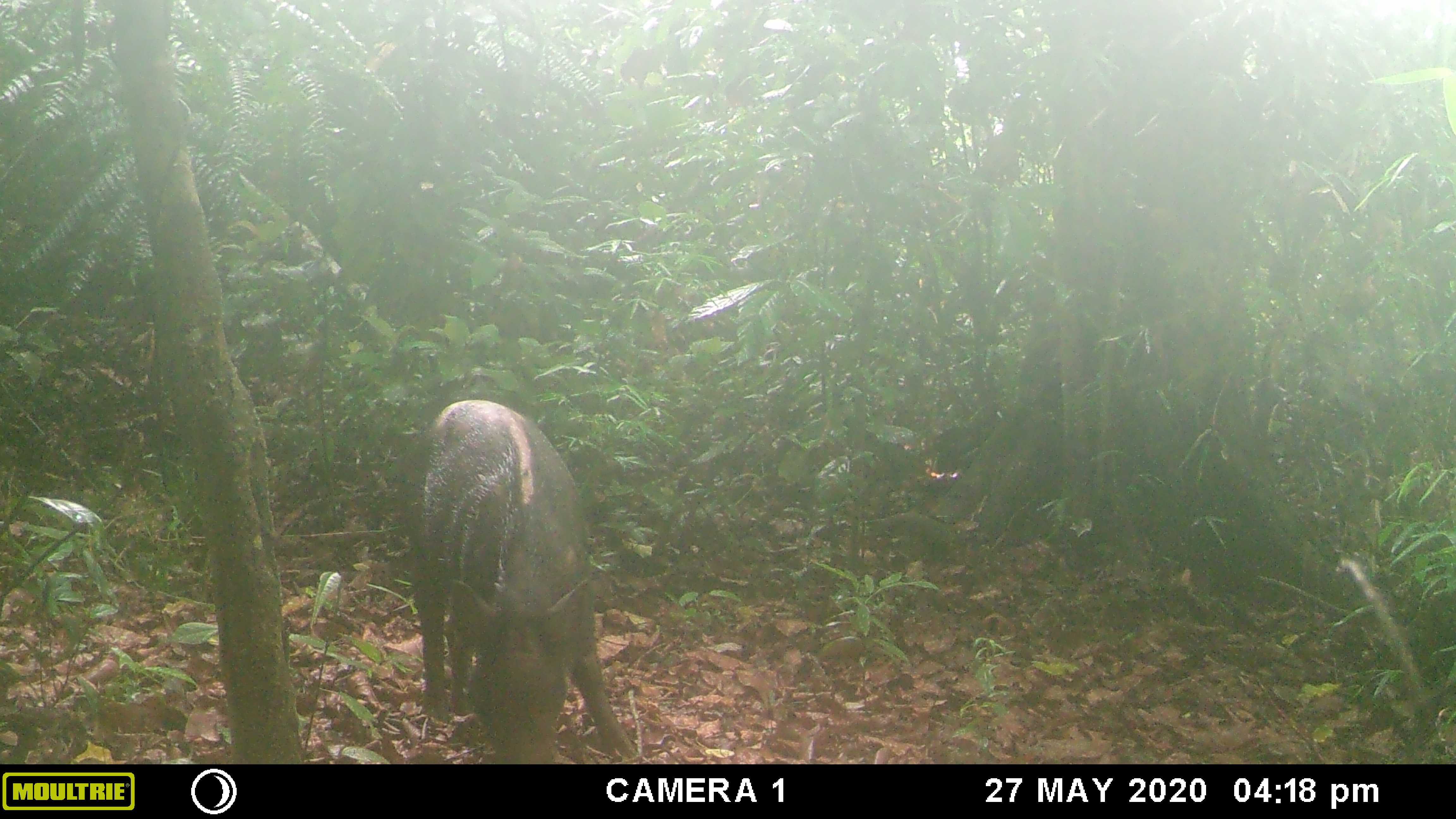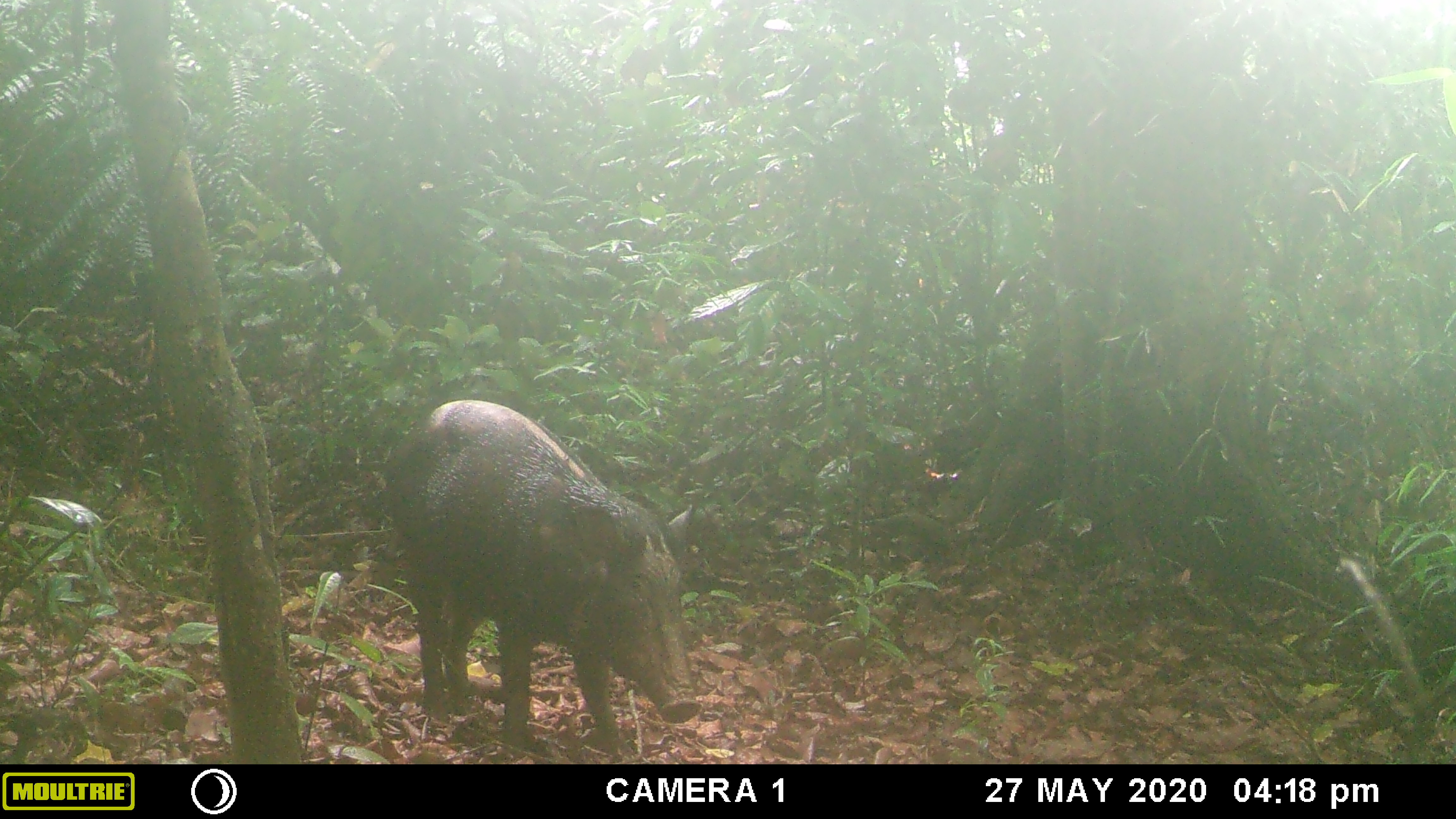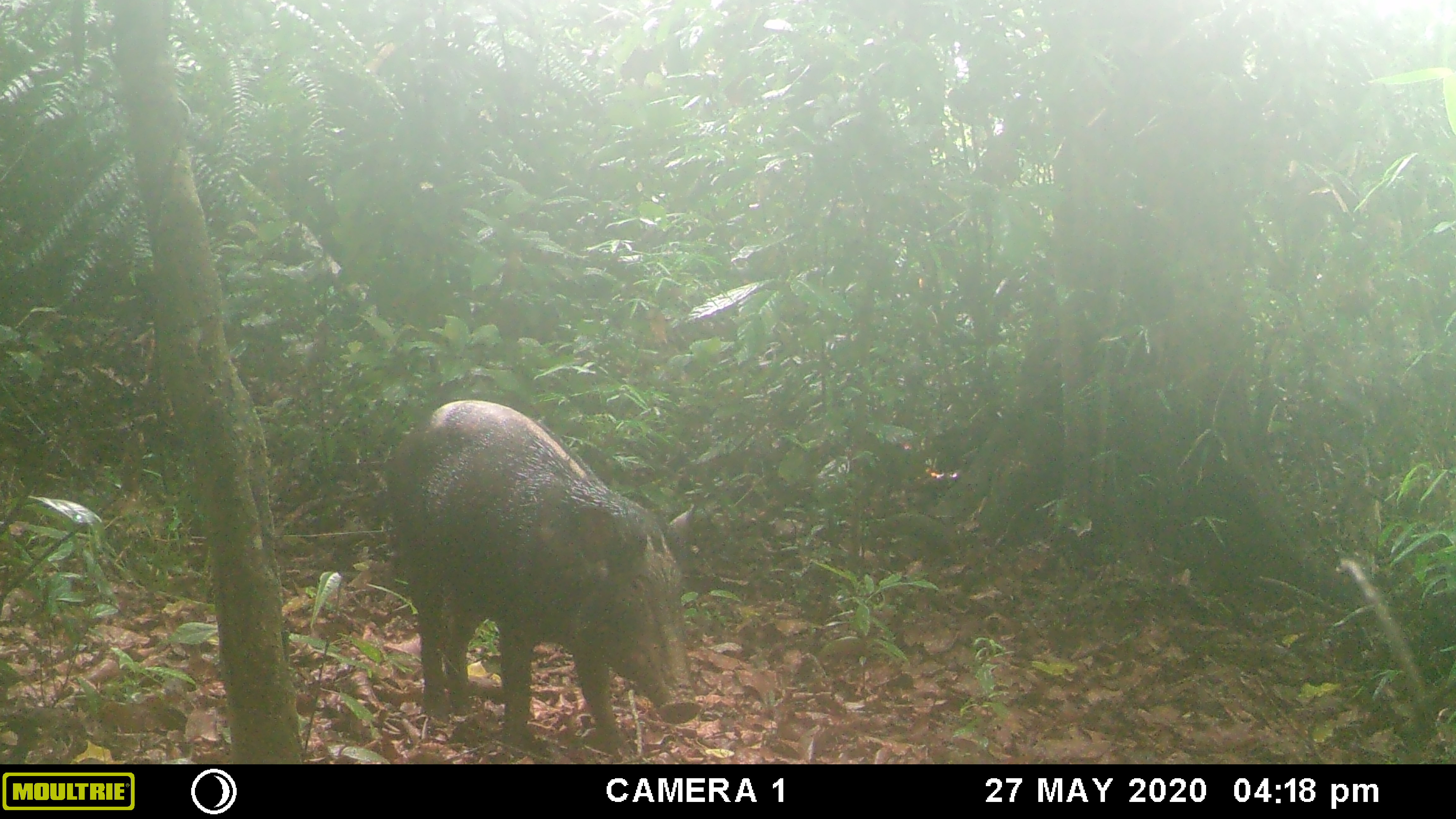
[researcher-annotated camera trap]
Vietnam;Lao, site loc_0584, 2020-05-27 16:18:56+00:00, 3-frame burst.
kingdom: Animalia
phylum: Chordata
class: Mammalia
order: Artiodactyla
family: Suidae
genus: Sus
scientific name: Sus scrofa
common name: eurasian wild pig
Eurasian wild pig (Sus scrofa). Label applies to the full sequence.